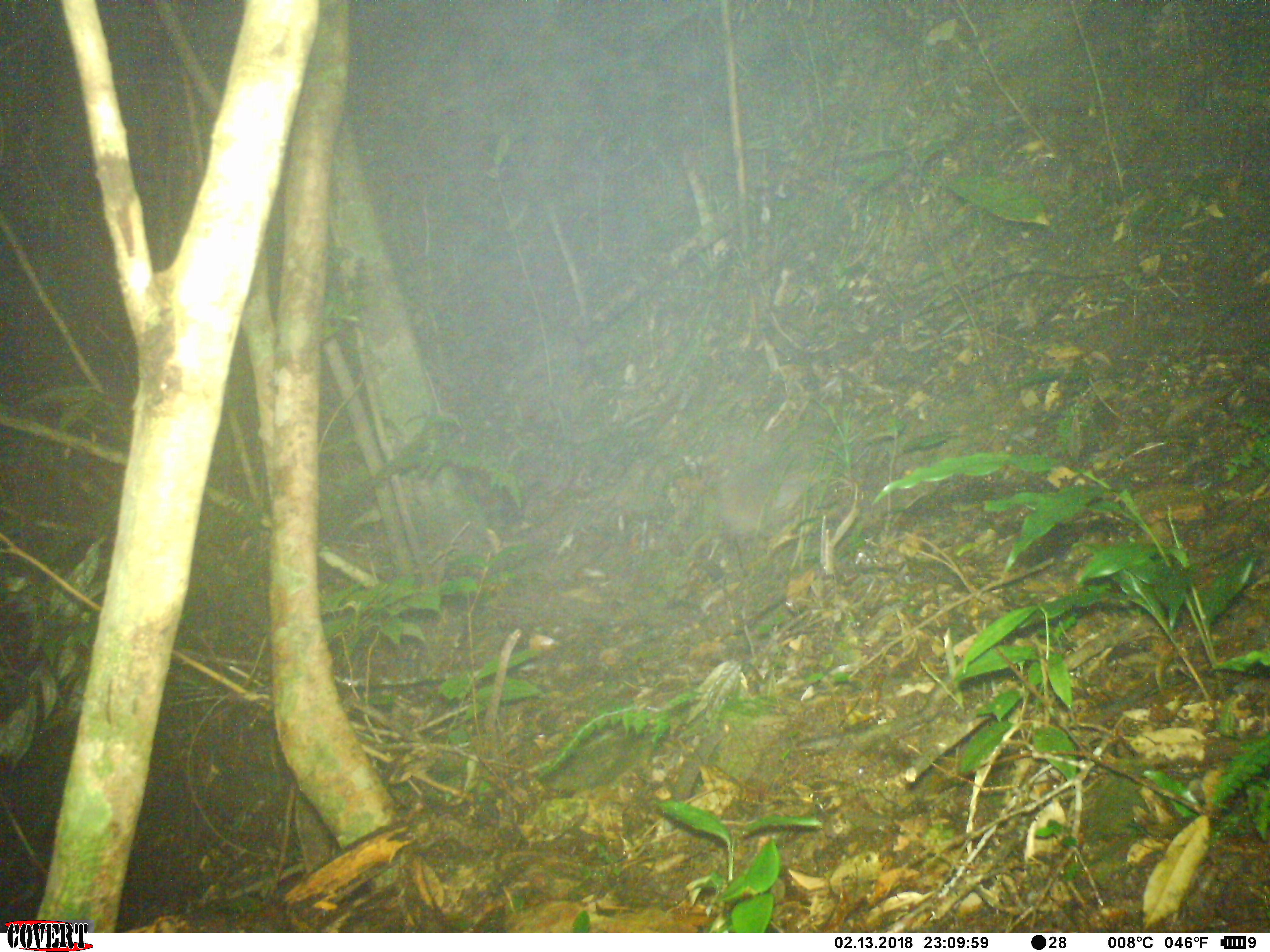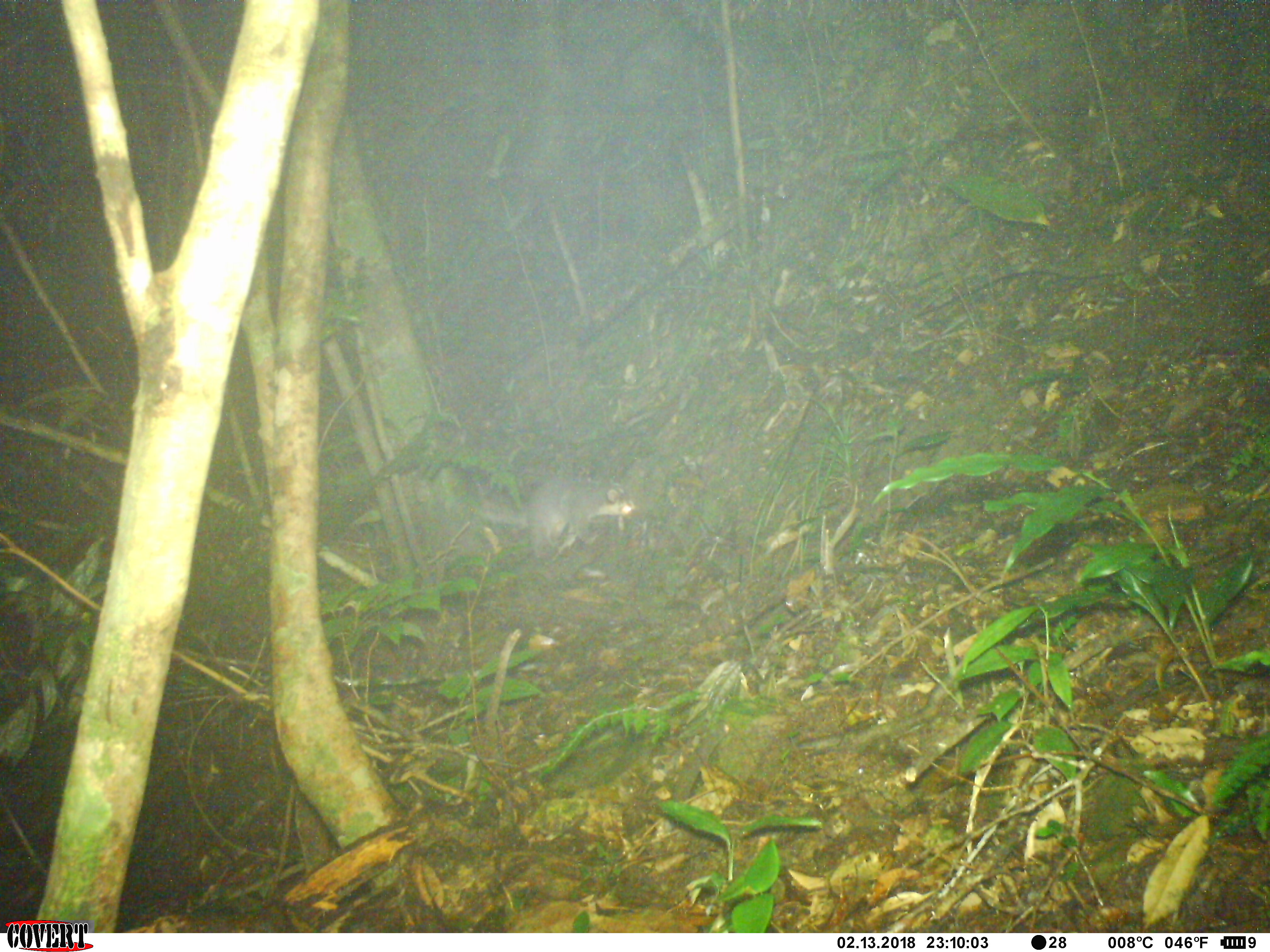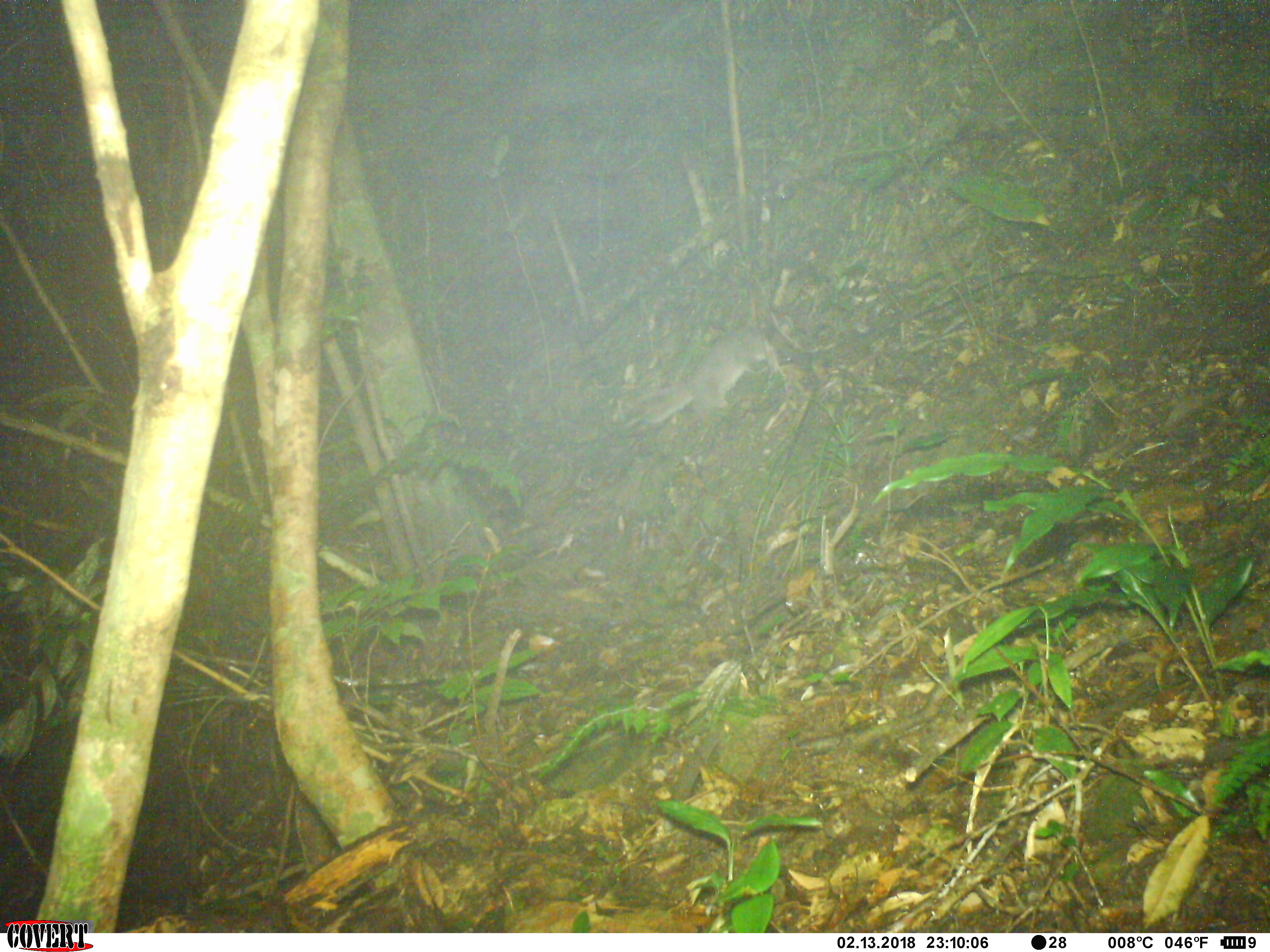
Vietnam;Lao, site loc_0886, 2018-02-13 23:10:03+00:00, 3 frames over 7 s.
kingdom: Animalia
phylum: Chordata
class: Mammalia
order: Carnivora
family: Mustelidae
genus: Melogale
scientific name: Melogale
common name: ferret badger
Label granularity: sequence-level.